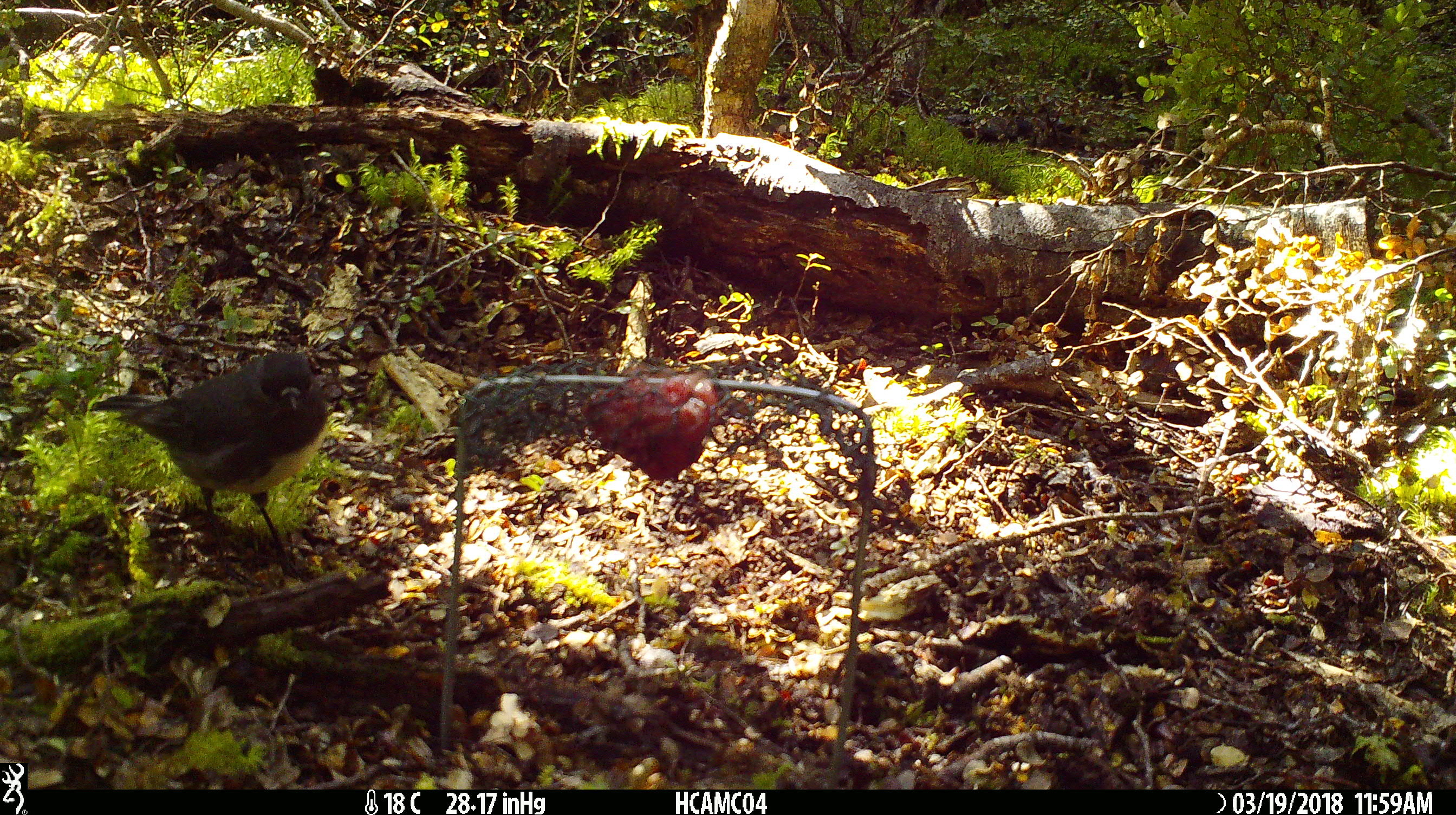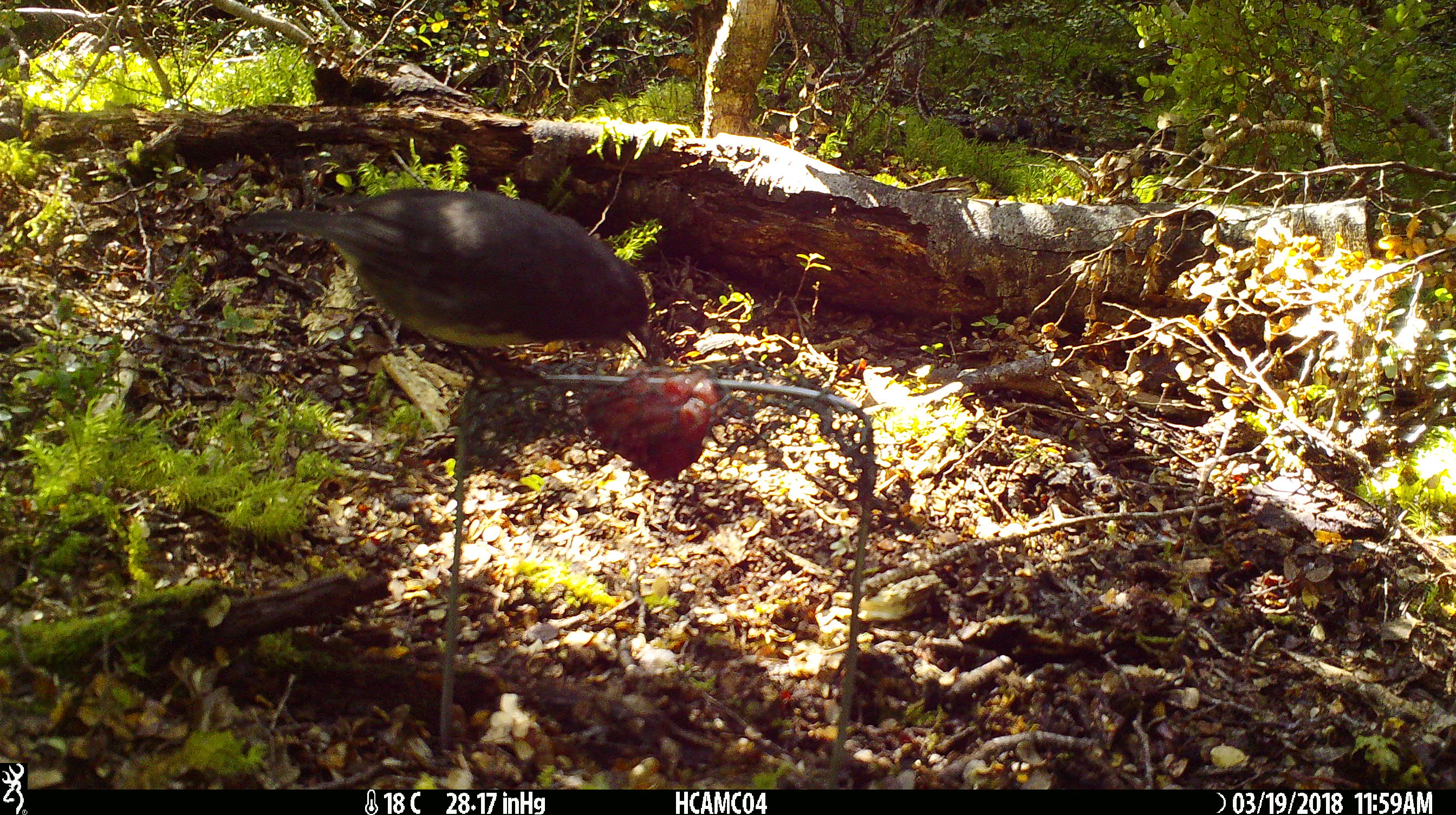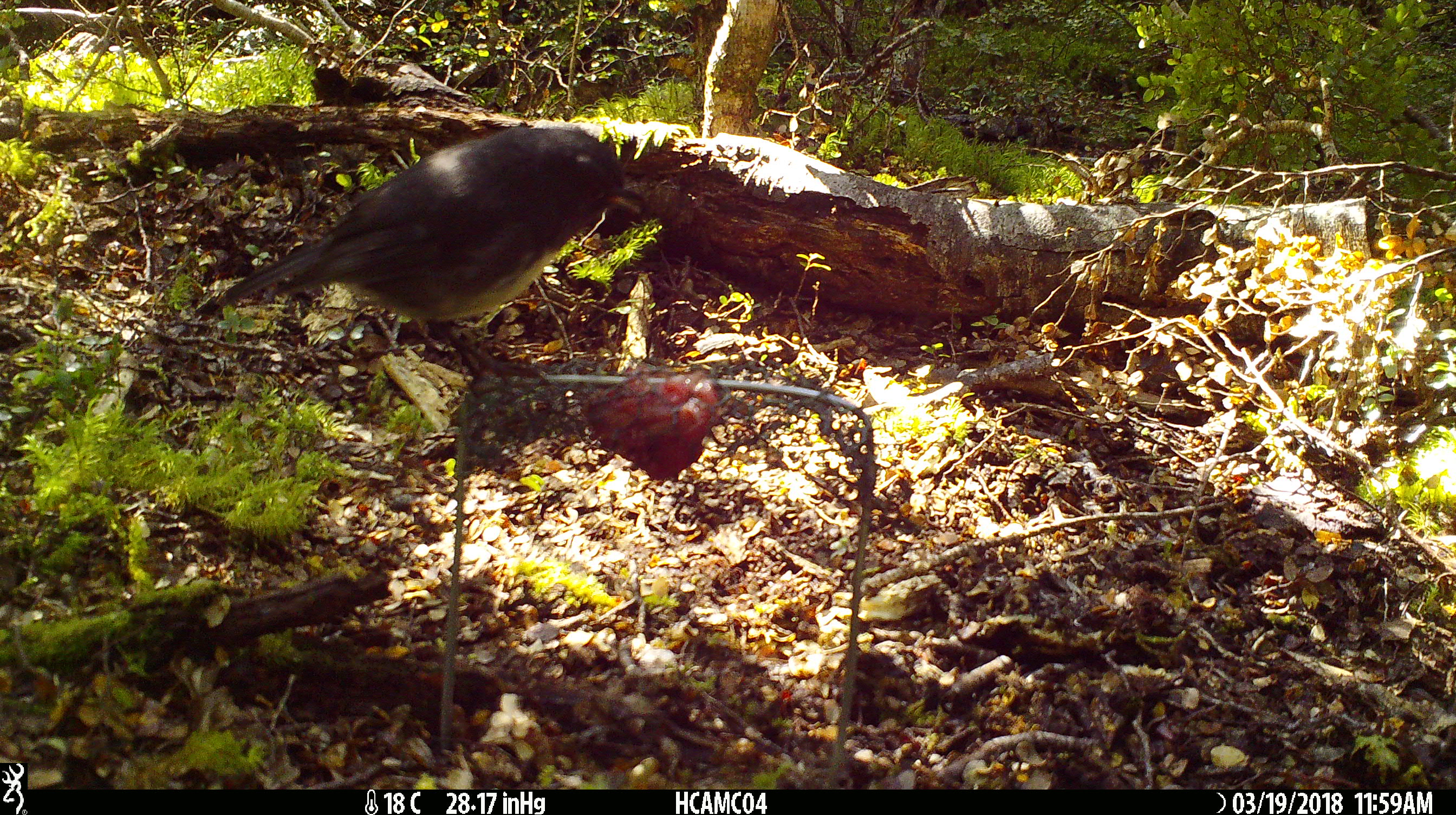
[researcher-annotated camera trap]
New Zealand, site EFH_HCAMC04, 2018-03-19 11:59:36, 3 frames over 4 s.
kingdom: Animalia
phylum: Chordata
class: Aves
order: Passeriformes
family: Petroicidae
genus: Petroica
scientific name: Petroica australis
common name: new zealand robin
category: robin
Robin (new zealand robin) (Petroica australis).